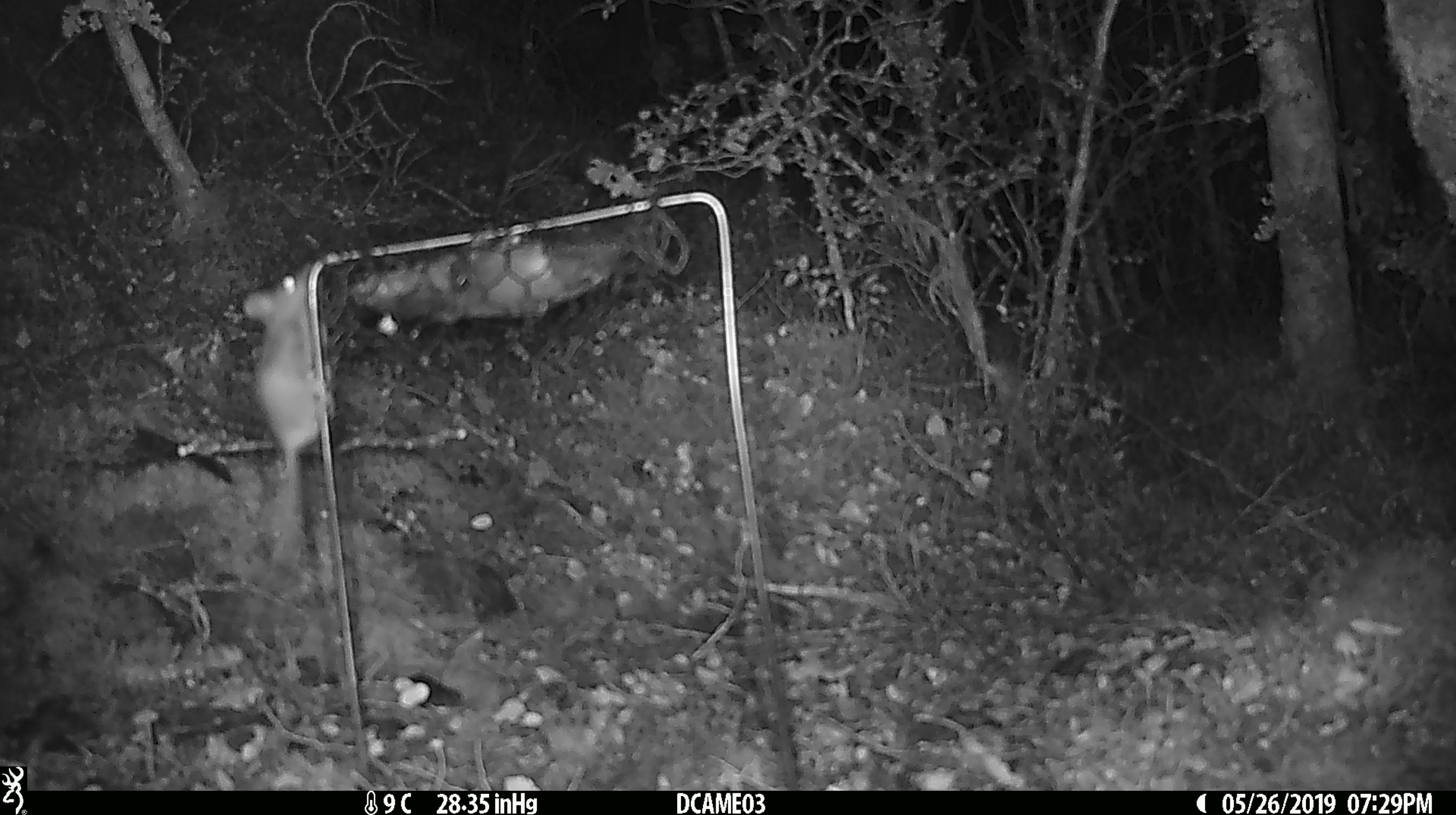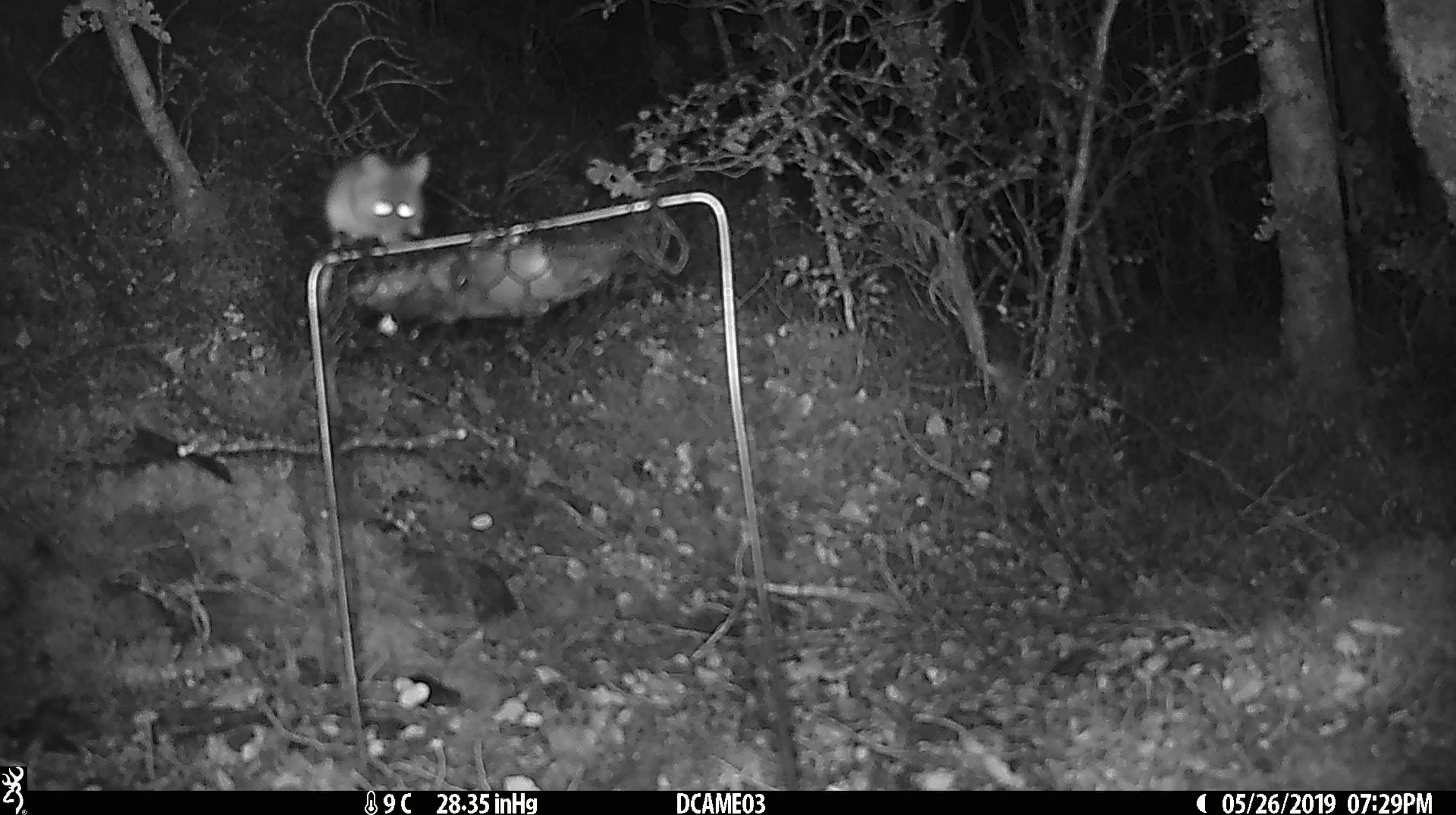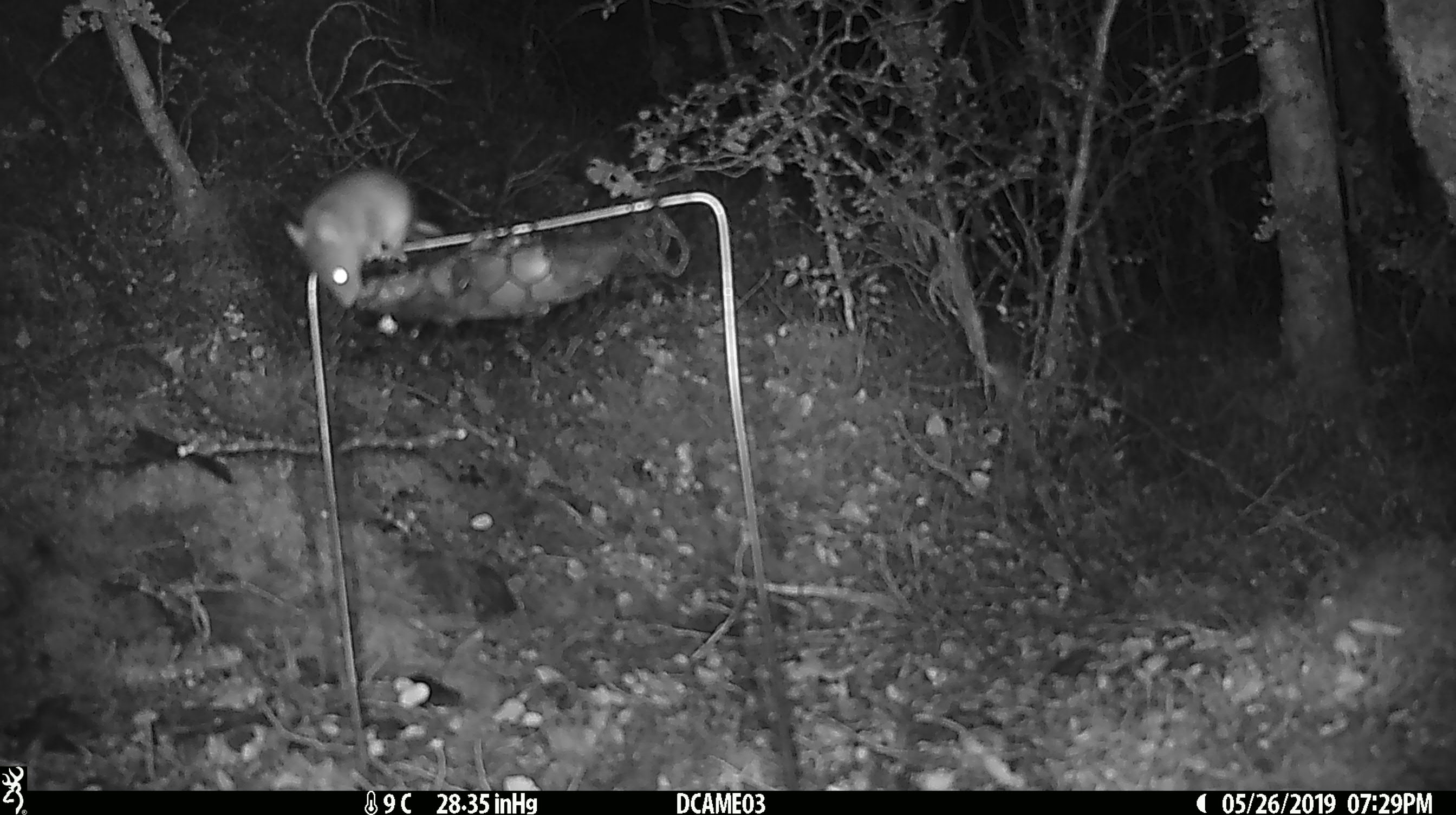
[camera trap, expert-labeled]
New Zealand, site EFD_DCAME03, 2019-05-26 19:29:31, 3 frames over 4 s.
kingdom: Animalia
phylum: Chordata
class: Mammalia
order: Rodentia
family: Muridae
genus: Mus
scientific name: Mus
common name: mouse